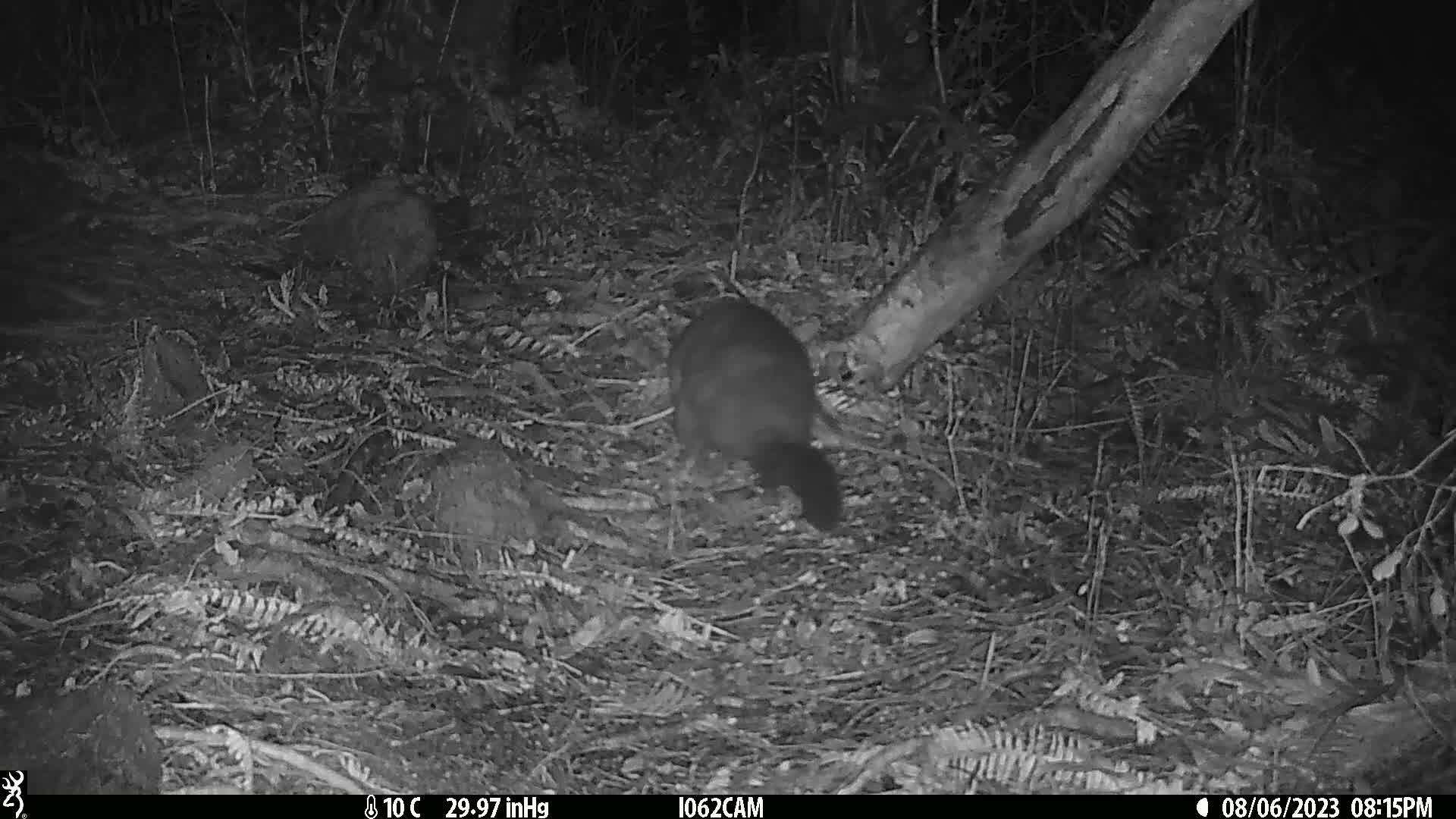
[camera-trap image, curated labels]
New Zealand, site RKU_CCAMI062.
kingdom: Animalia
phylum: Chordata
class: Mammalia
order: Diprotodontia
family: Phalangeridae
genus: Trichosurus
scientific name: Trichosurus vulpecula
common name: common brushtail possum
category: possum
Possum (common brushtail possum) (Trichosurus vulpecula).